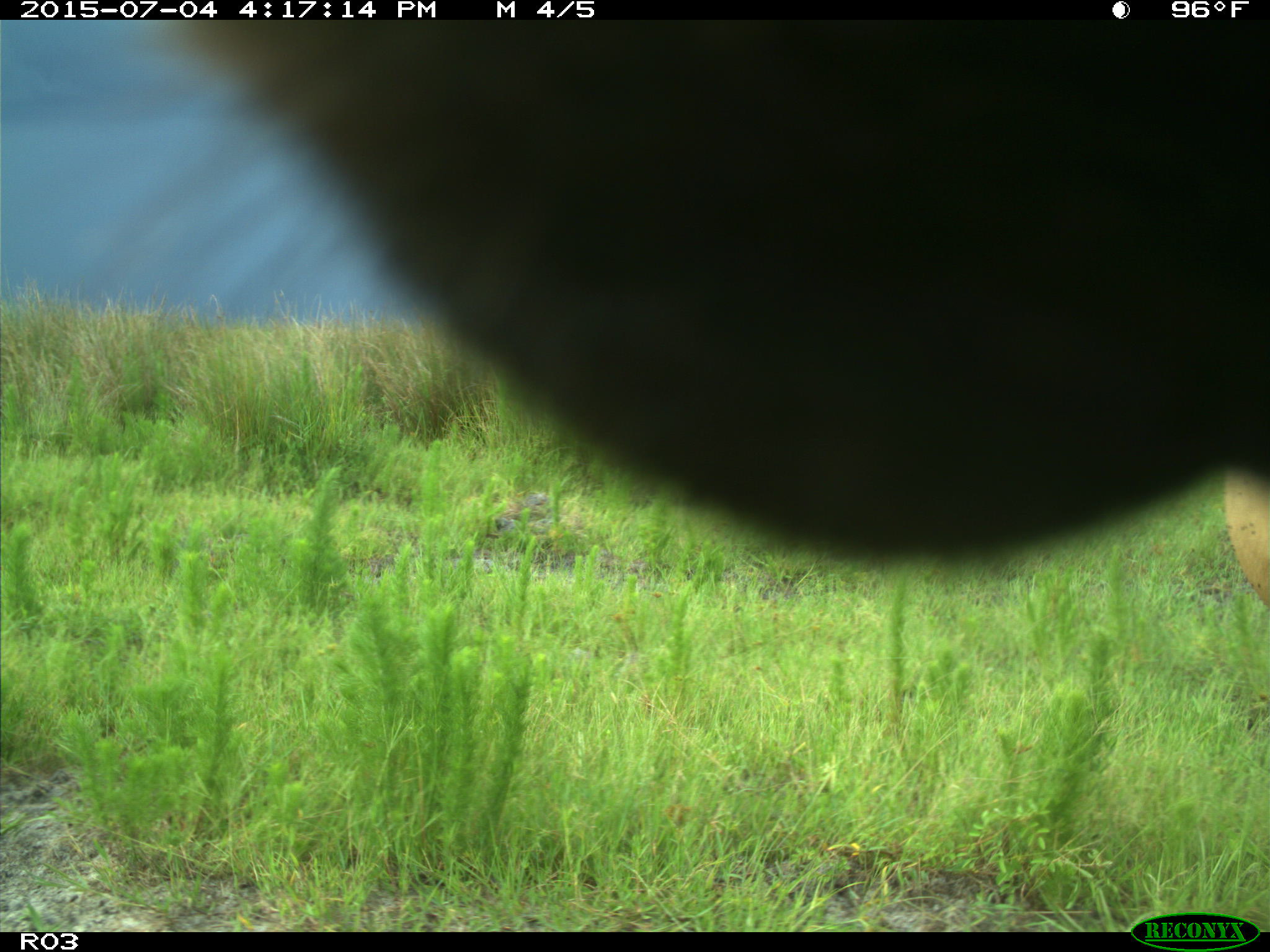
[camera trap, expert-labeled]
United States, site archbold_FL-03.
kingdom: Animalia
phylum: Chordata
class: Mammalia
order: Artiodactyla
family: Bovidae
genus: Bos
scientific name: Bos taurus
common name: domestic cow